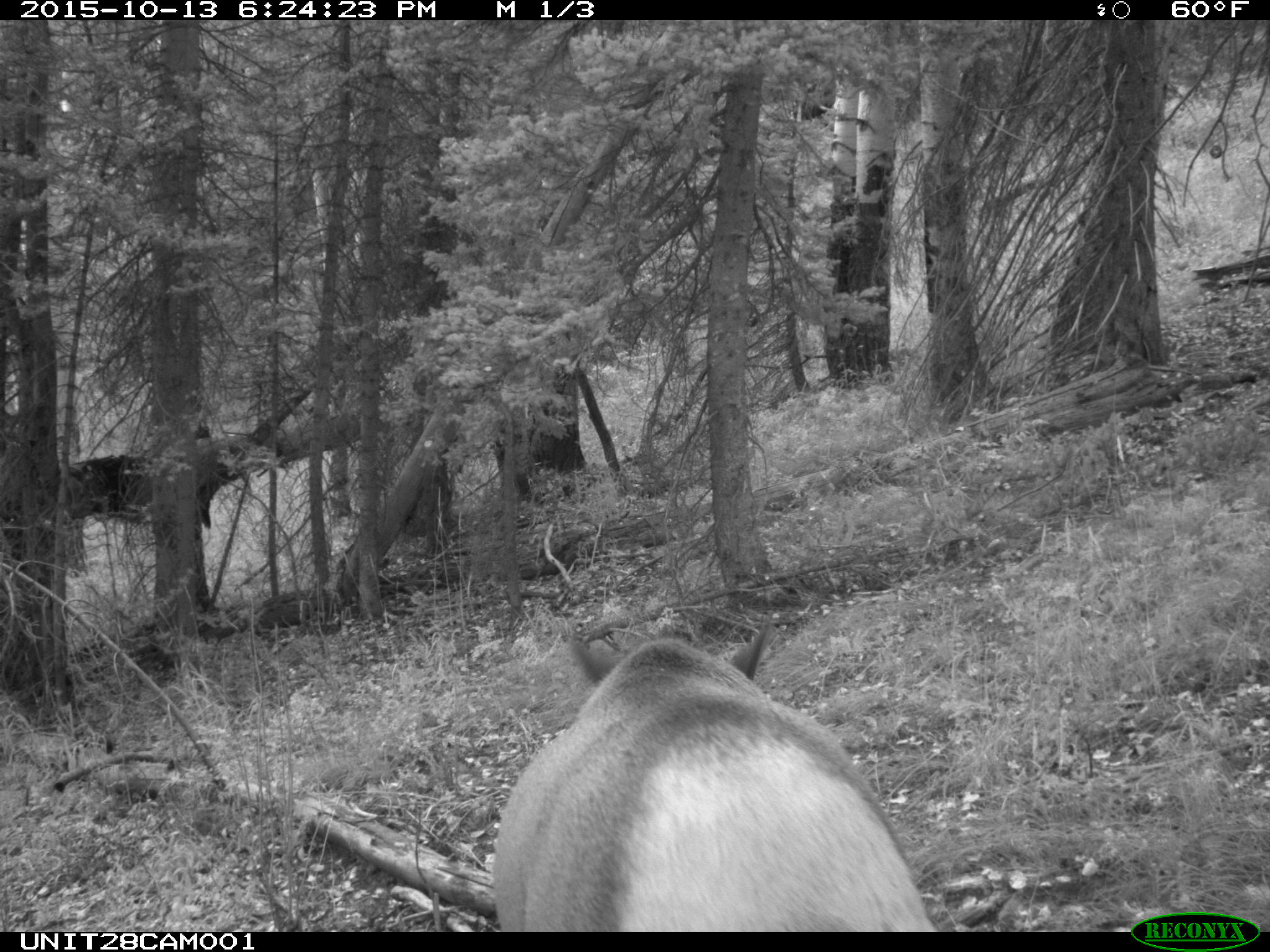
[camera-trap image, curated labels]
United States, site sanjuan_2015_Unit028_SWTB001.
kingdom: Animalia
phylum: Chordata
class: Mammalia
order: Artiodactyla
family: Cervidae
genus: Cervus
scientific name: Cervus elaphus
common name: red deer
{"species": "Cervus elaphus (red deer)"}